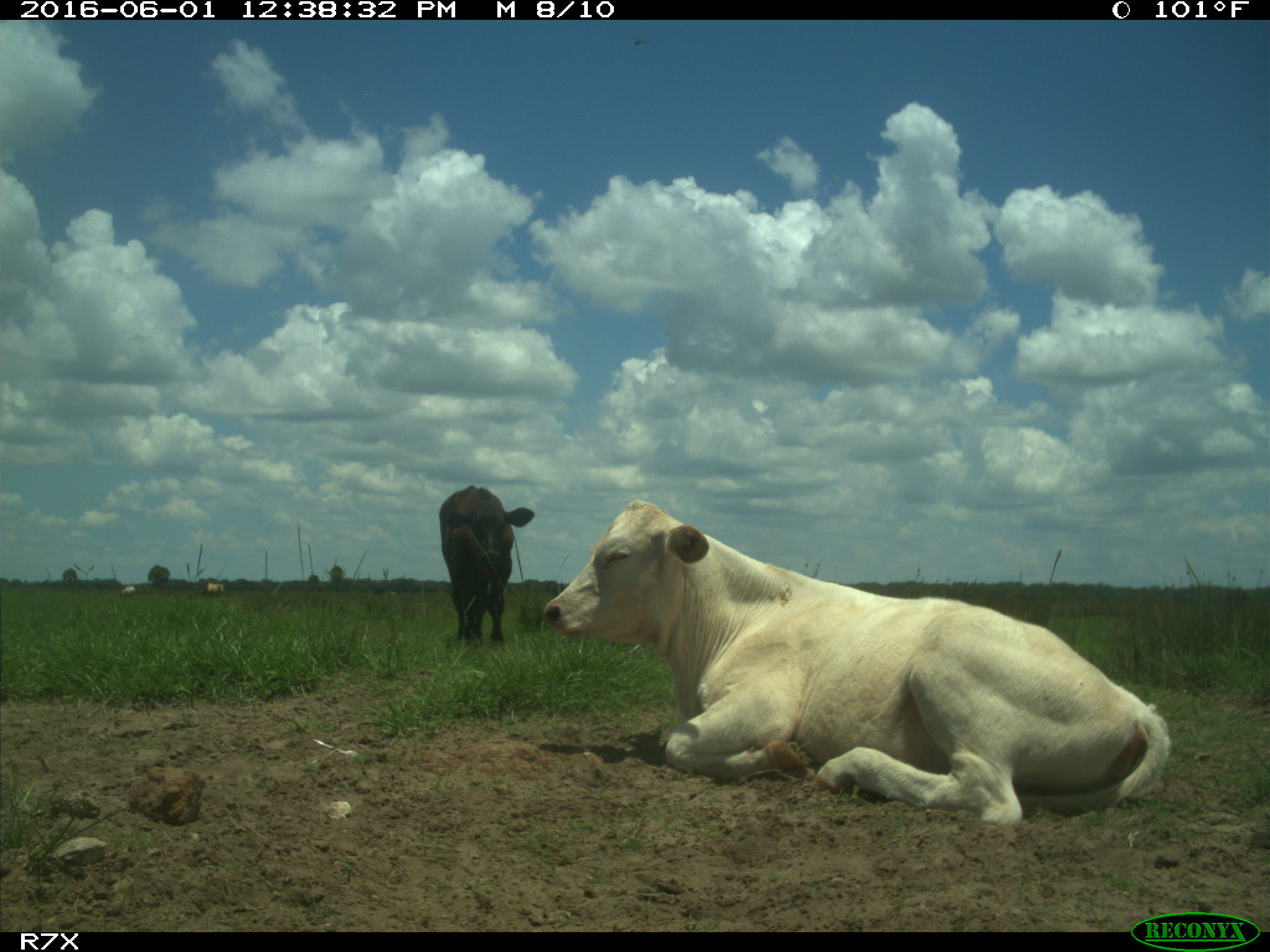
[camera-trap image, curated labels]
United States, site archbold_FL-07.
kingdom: Animalia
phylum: Chordata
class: Mammalia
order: Artiodactyla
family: Bovidae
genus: Bos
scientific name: Bos taurus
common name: domestic cow